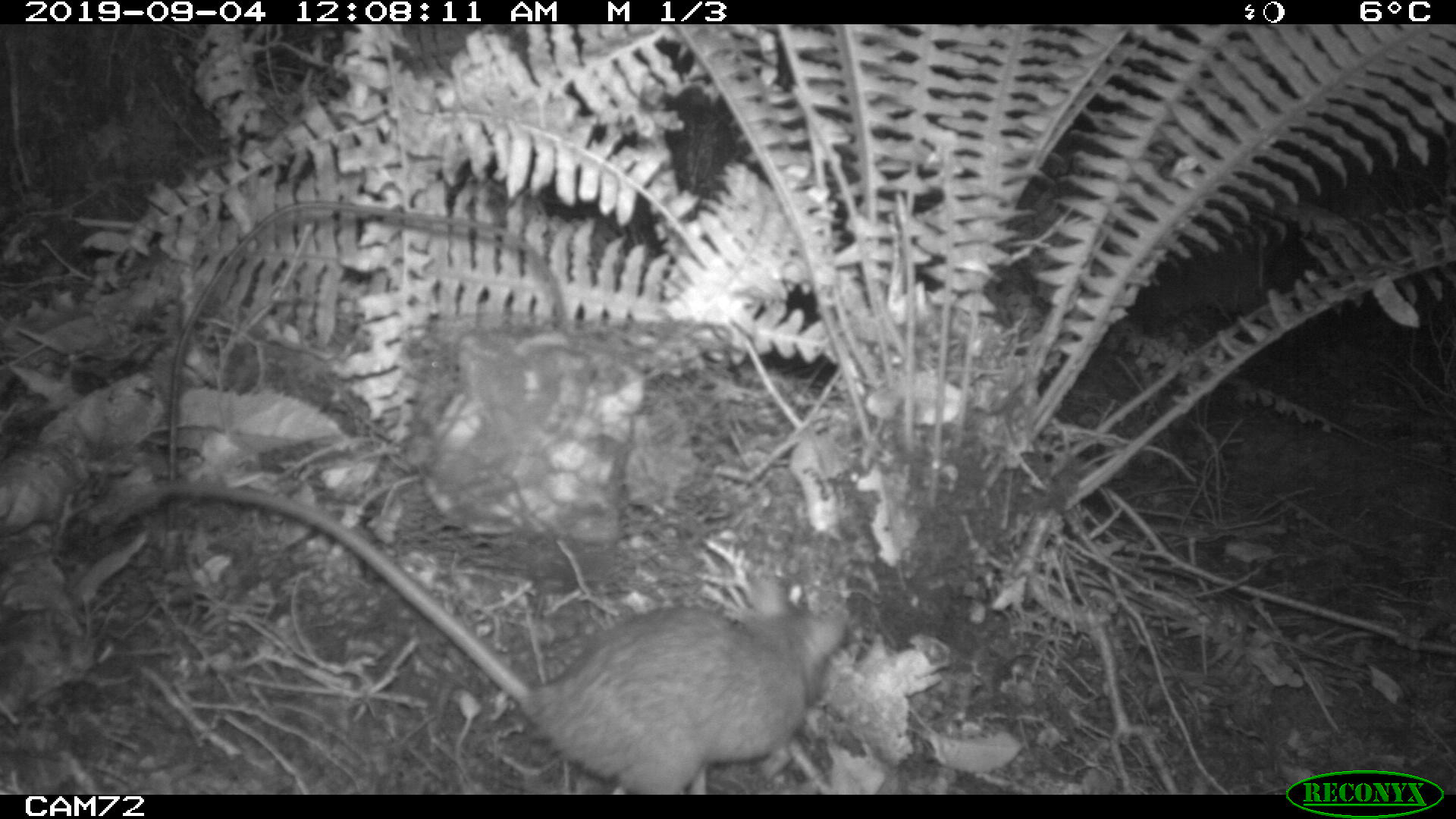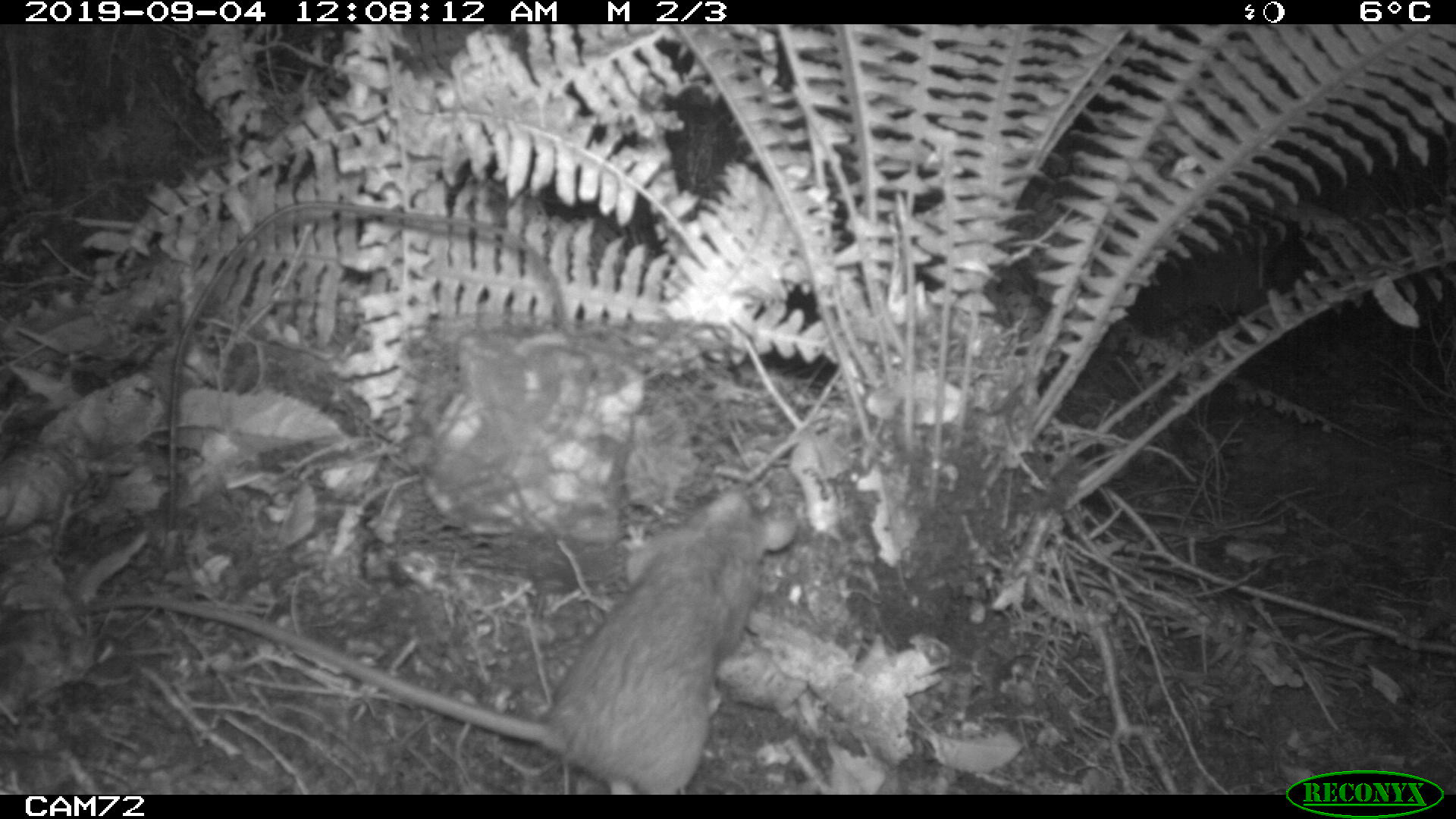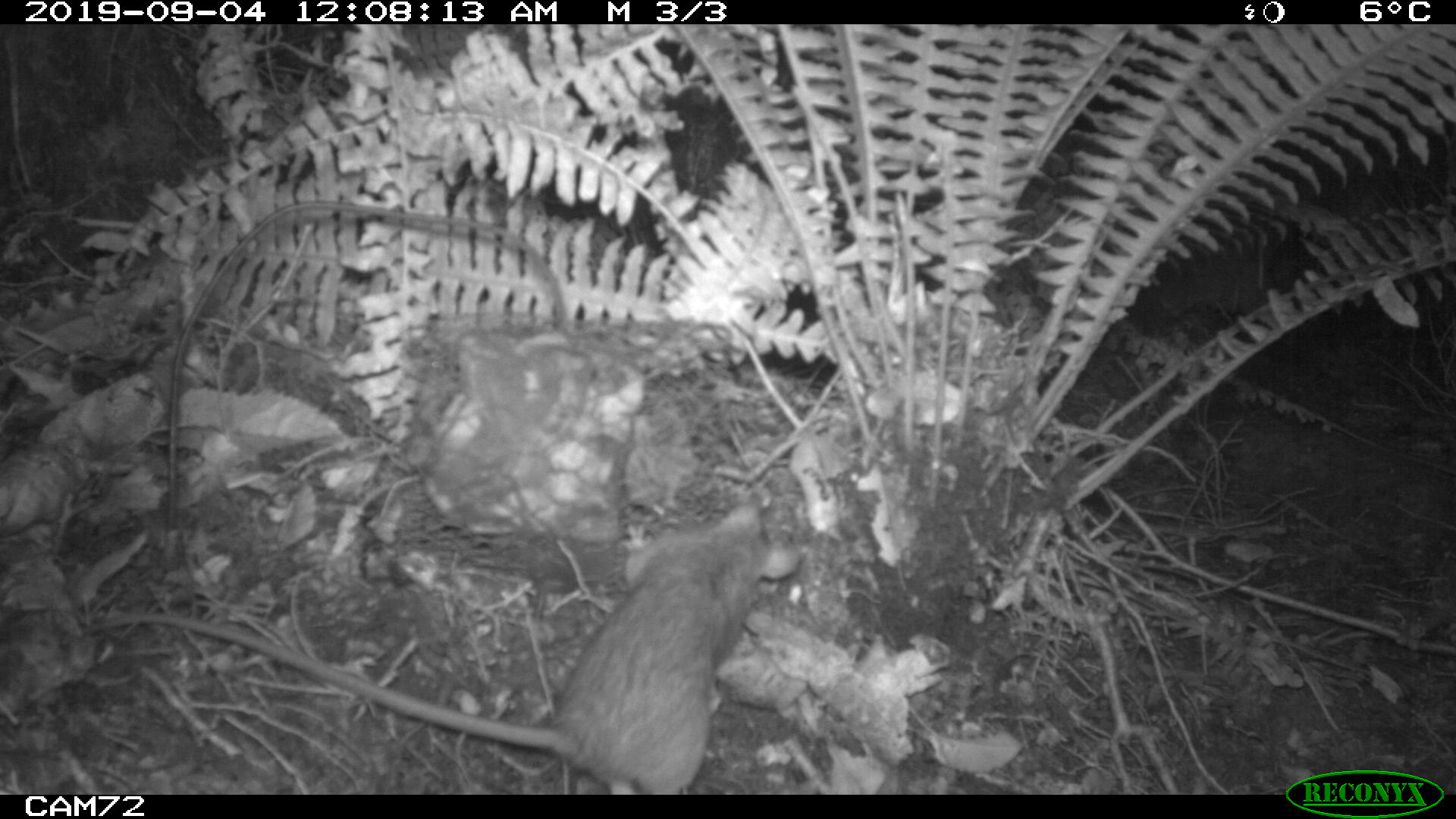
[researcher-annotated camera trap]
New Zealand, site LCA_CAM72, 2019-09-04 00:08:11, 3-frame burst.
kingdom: Animalia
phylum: Chordata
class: Mammalia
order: Rodentia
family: Muridae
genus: Rattus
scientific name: Rattus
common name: rat